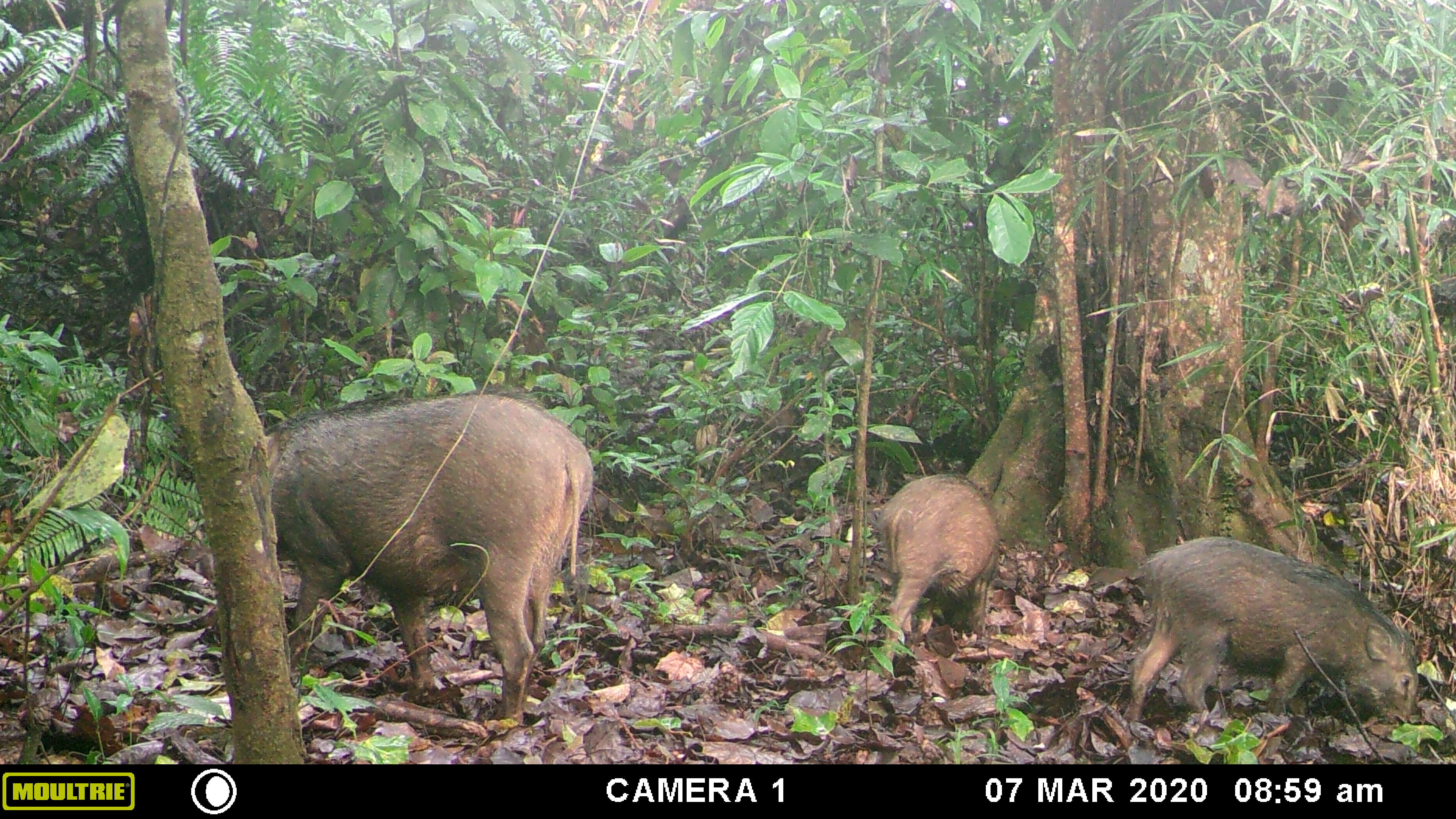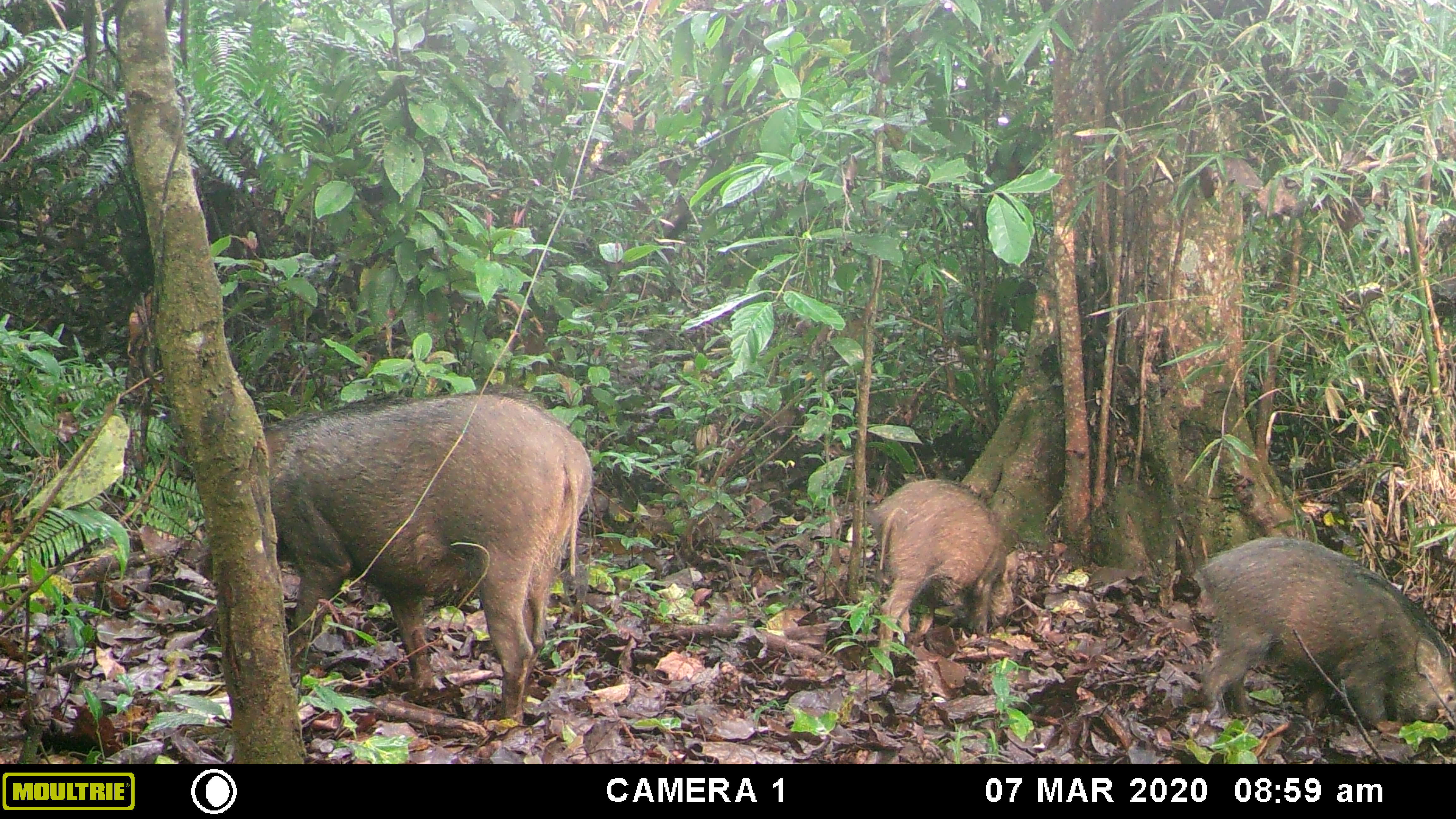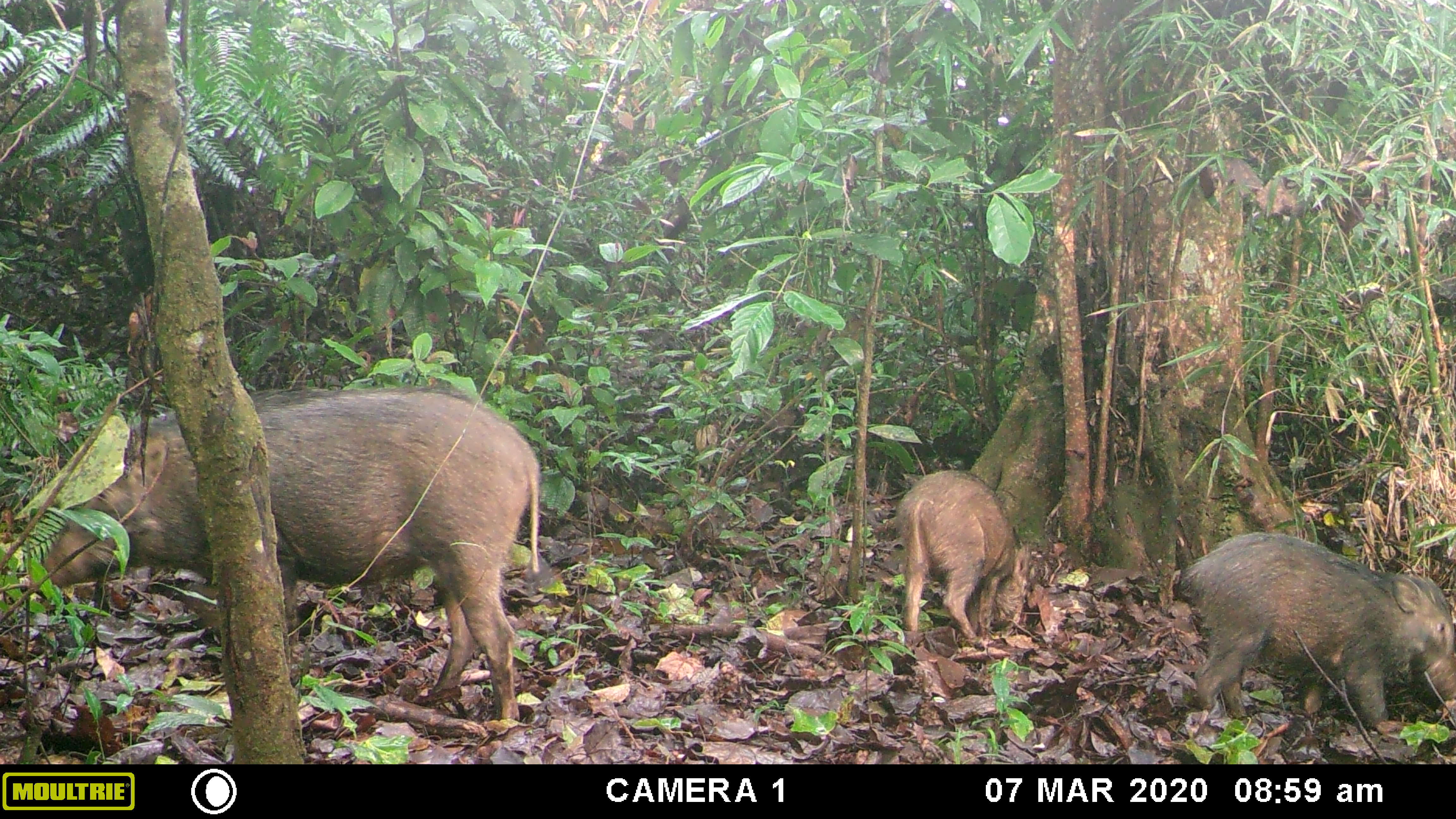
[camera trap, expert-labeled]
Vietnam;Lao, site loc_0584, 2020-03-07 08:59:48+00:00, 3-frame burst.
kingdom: Animalia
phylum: Chordata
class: Mammalia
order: Artiodactyla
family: Suidae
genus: Sus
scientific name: Sus scrofa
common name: eurasian wild pig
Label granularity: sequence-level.